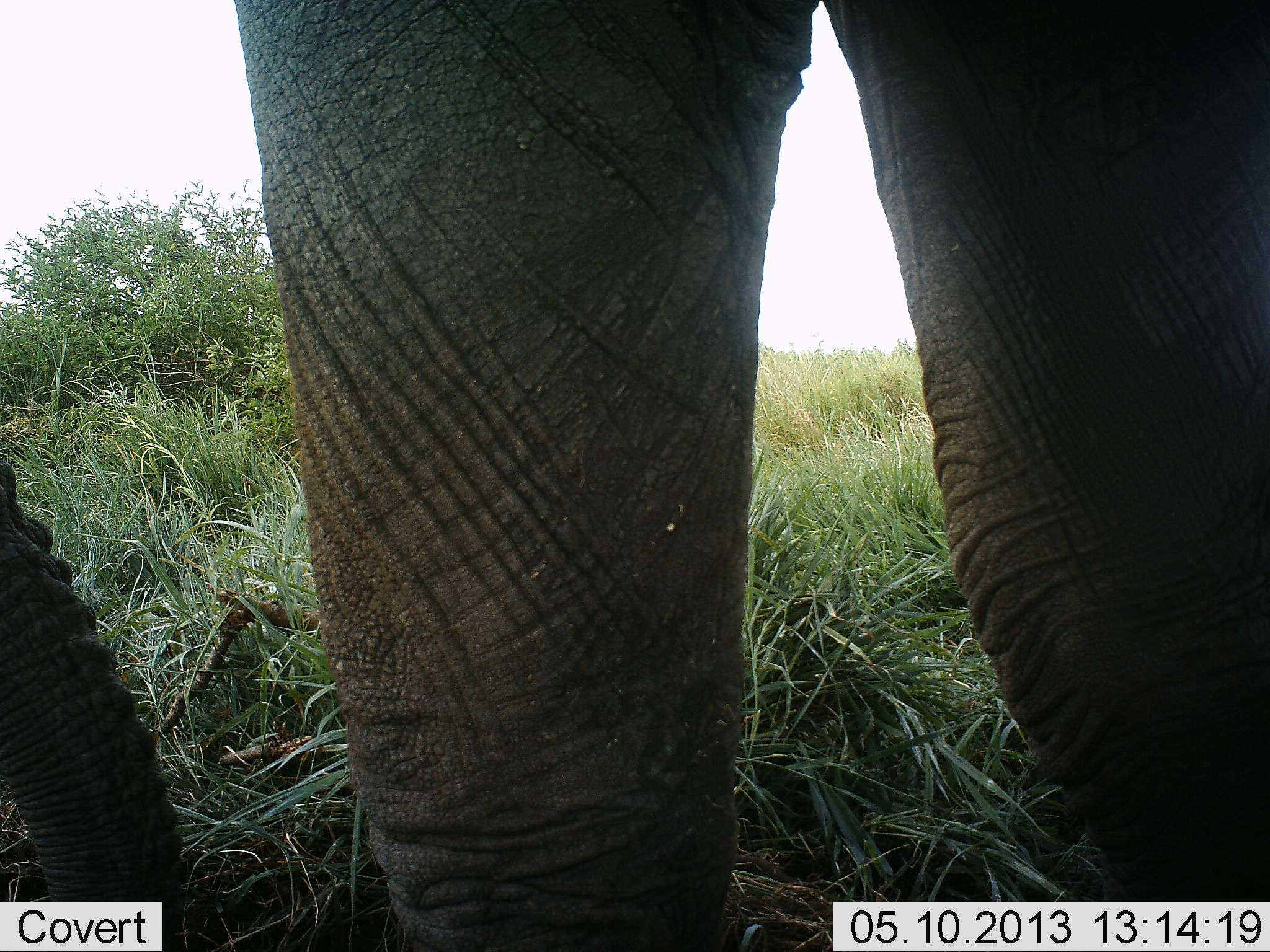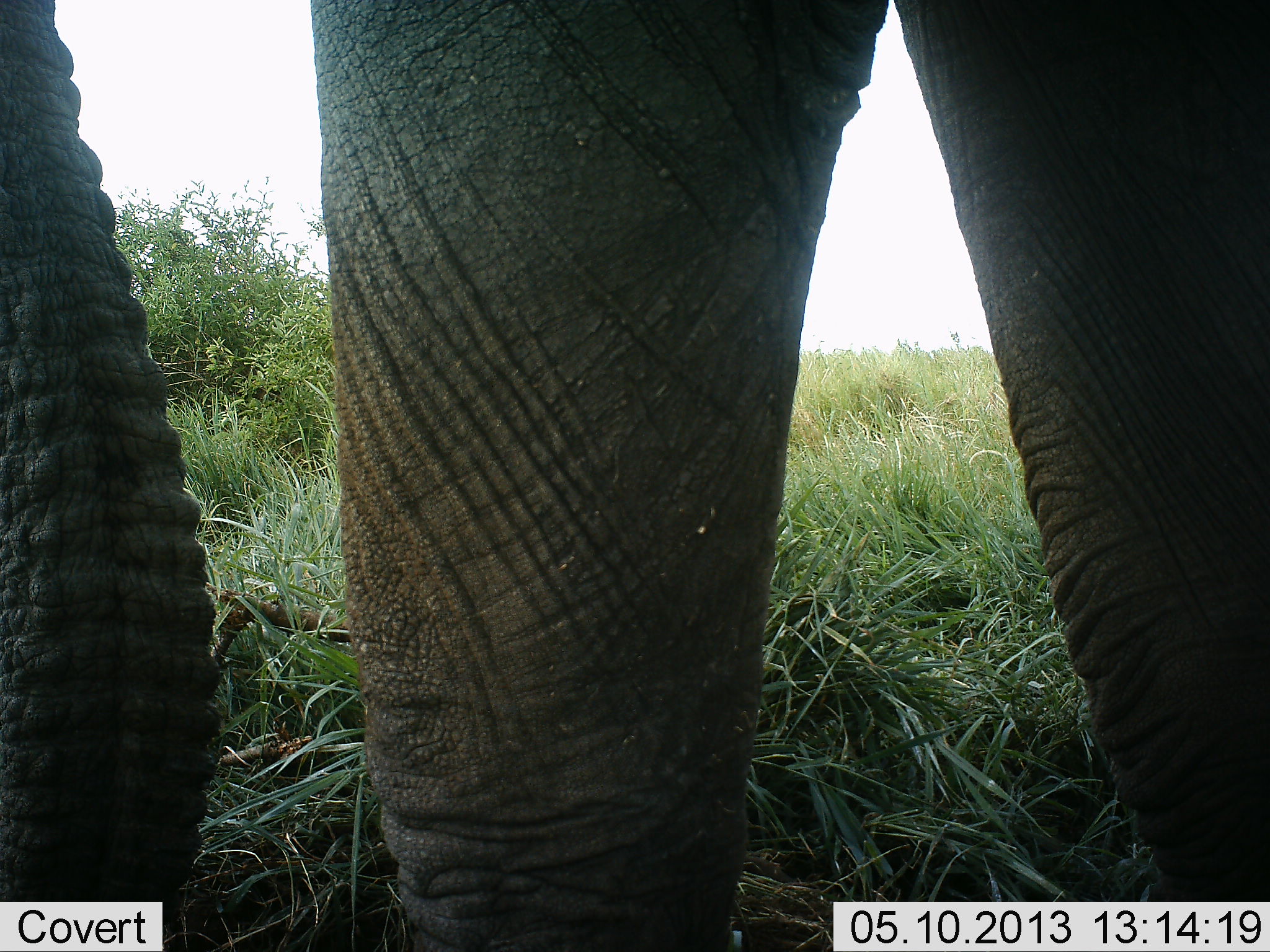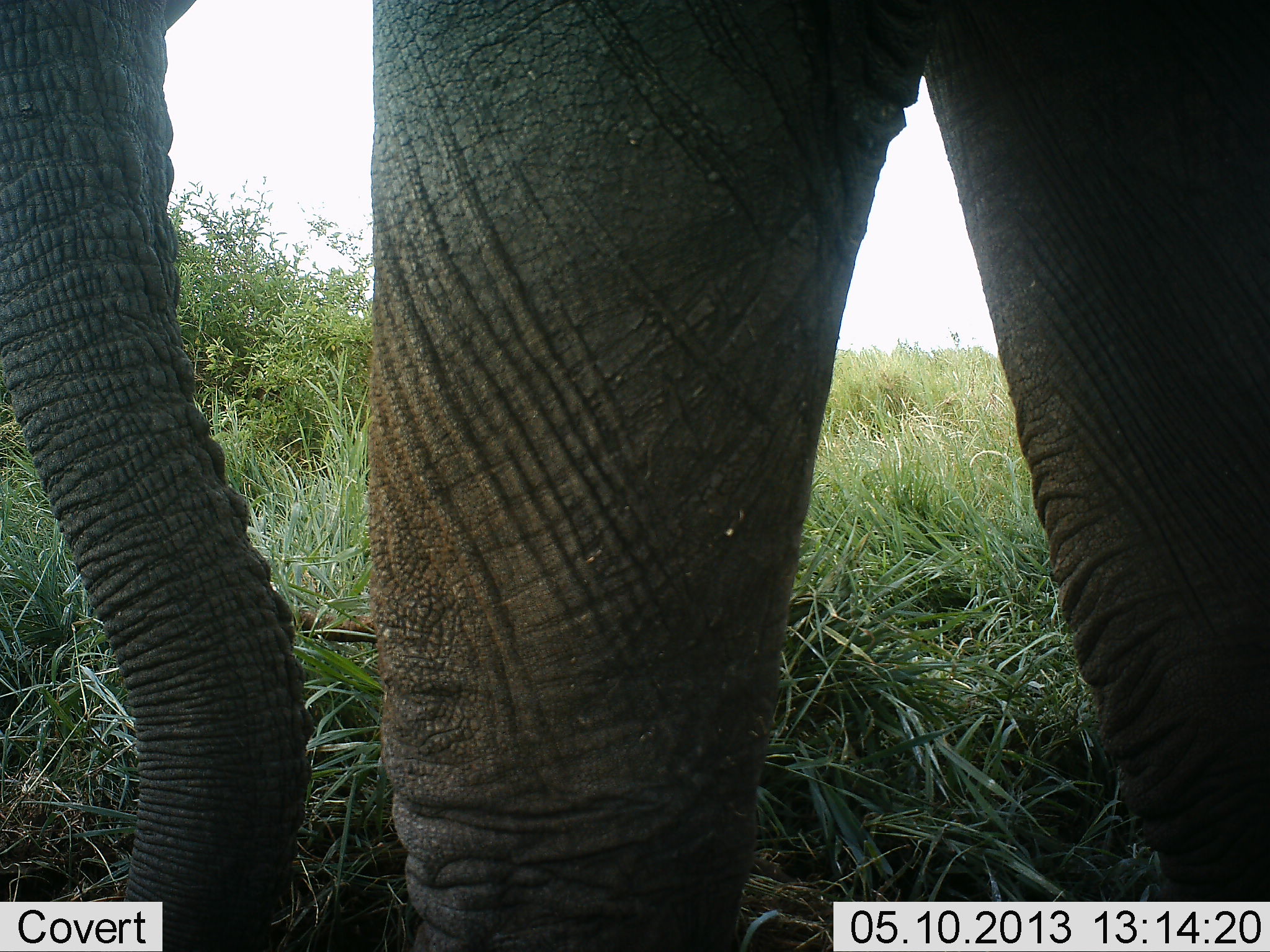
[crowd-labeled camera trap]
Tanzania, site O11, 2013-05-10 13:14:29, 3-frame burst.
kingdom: Animalia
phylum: Chordata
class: Mammalia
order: Proboscidea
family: Elephantidae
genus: Loxodonta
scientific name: Loxodonta africana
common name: african bush elephant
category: elephant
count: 1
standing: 57%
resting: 0%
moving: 40%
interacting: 0%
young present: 0%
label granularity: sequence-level